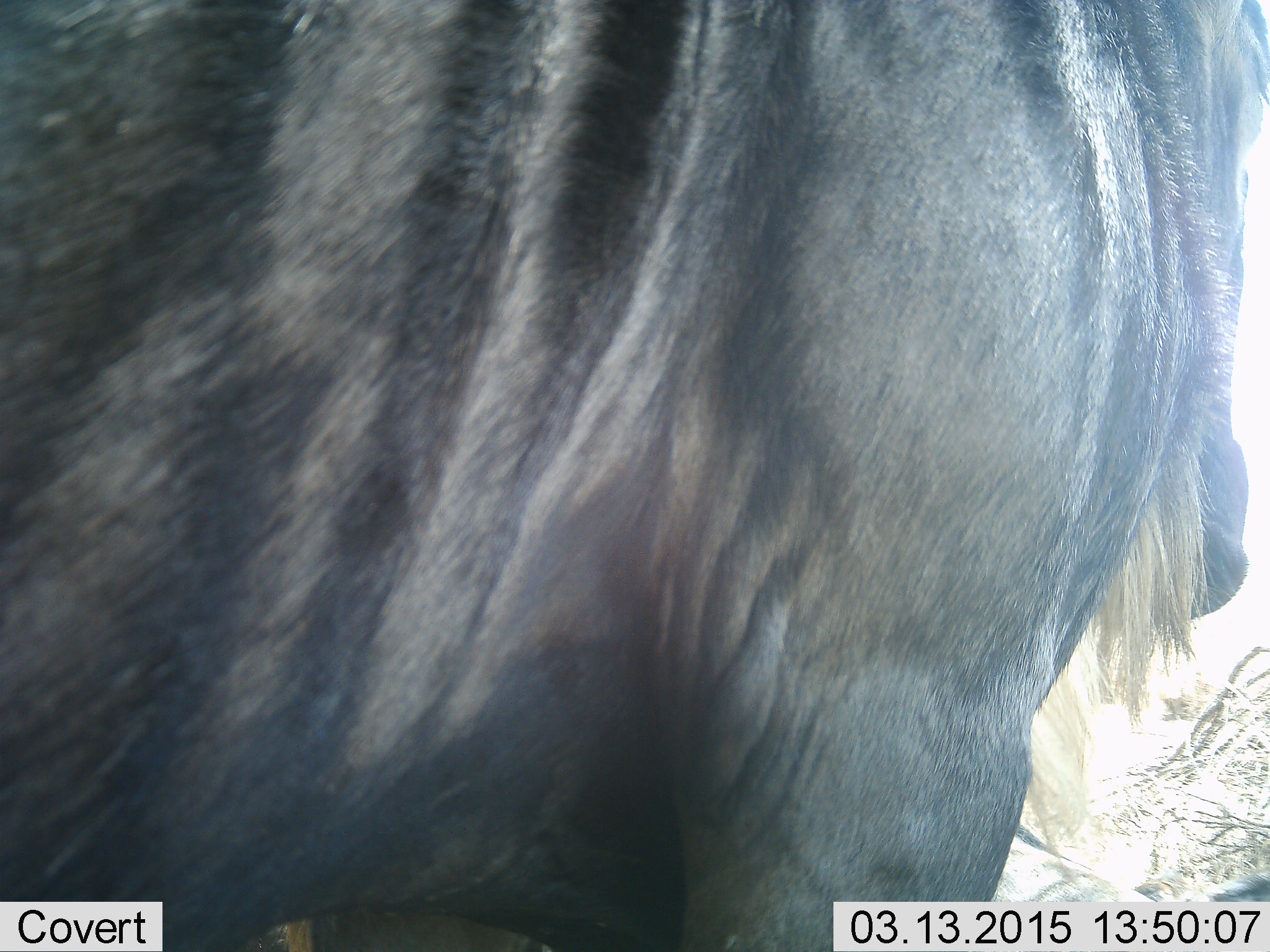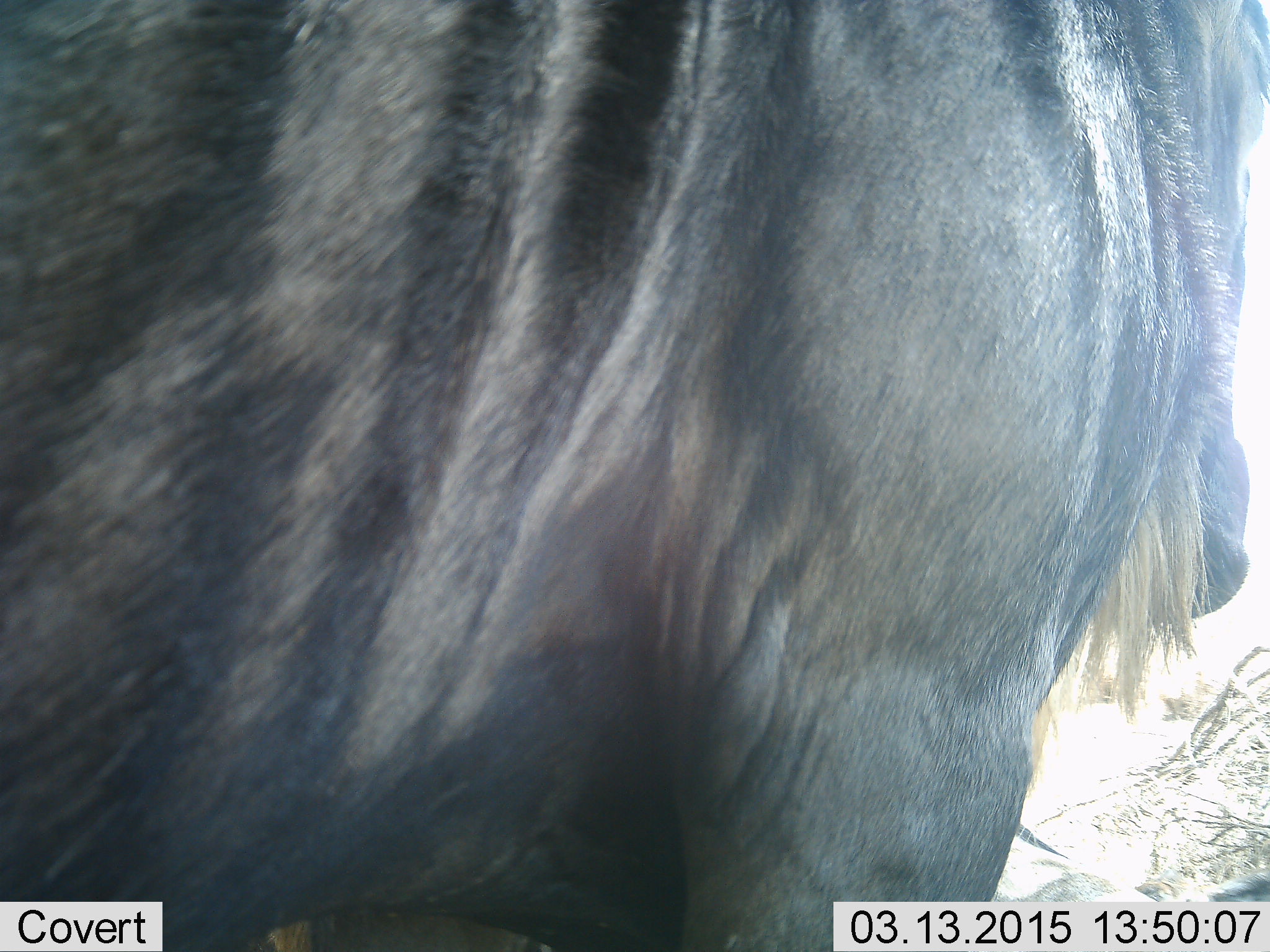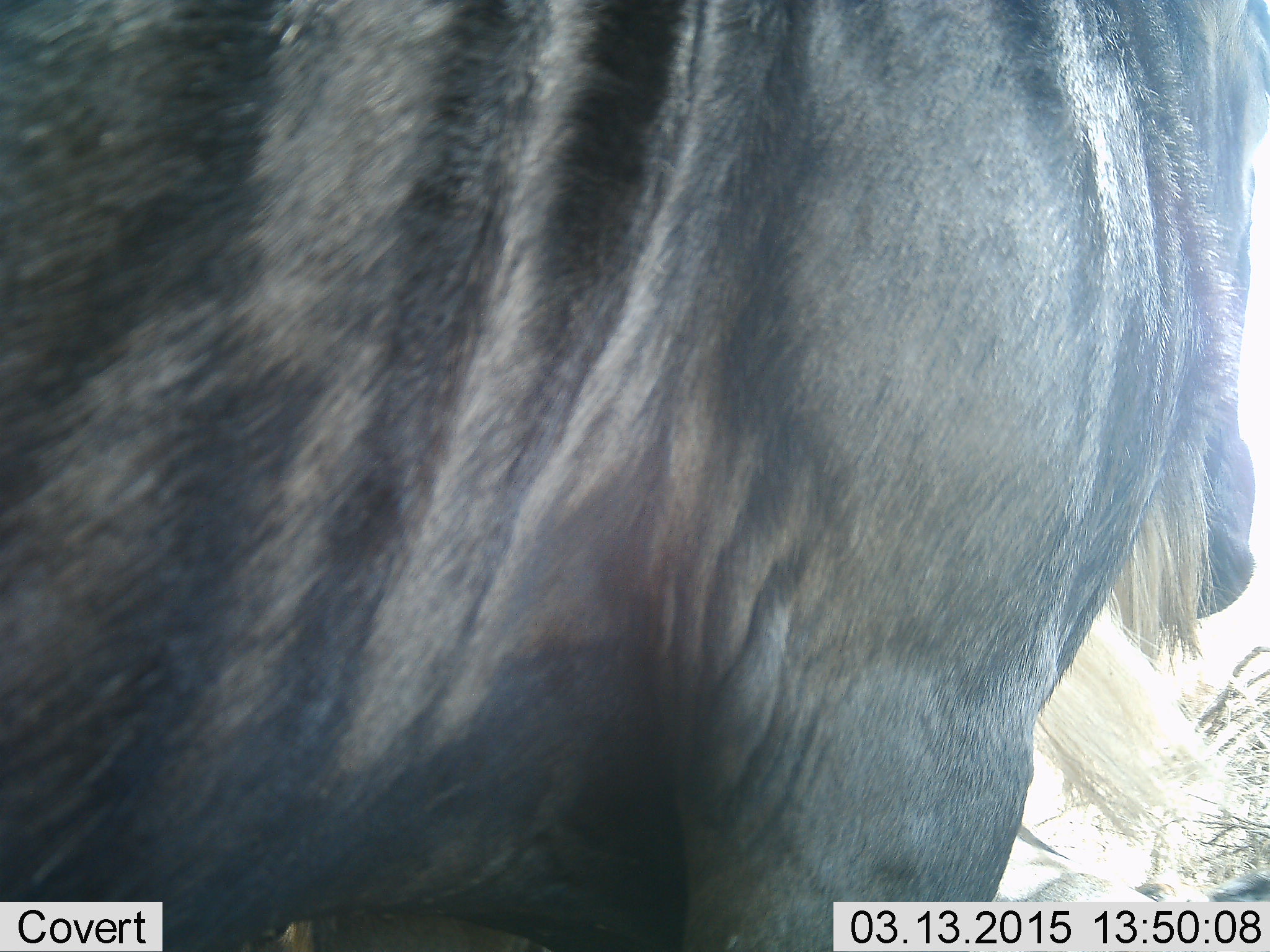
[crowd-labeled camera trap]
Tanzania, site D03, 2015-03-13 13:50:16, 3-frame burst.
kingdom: Animalia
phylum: Chordata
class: Mammalia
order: Artiodactyla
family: Bovidae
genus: Connochaetes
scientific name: Connochaetes taurinus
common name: blue wildebeest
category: wildebeest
Wildebeest (blue wildebeest) (Connochaetes taurinus), count 1. Behavior (volunteer vote fractions): standing 90%, resting 0%, moving 10%, interacting 0%. Young present (vote fraction): 0%. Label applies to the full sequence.